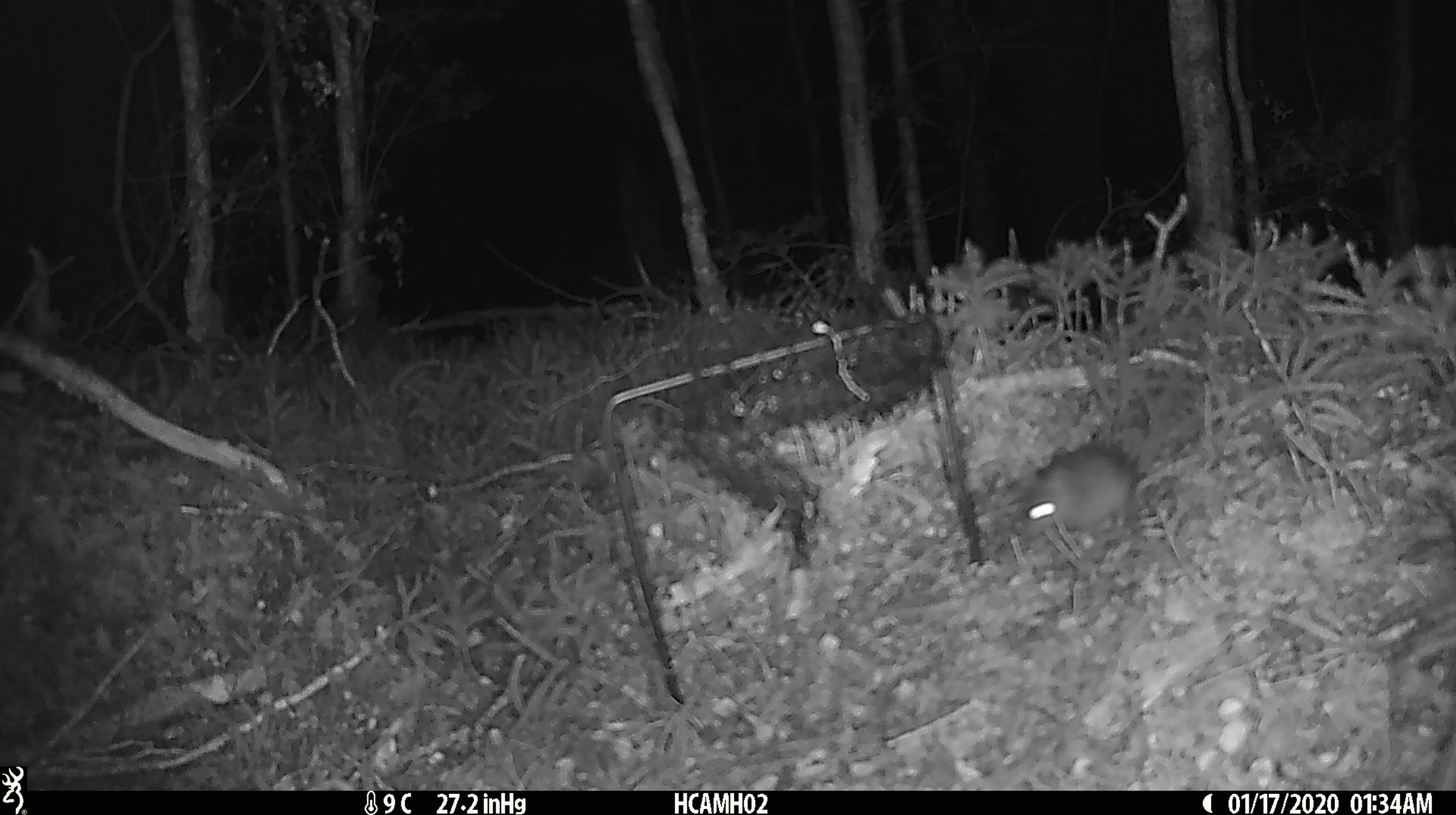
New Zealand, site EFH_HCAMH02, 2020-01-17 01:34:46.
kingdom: Animalia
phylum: Chordata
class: Mammalia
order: Rodentia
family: Muridae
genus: Mus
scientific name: Mus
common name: mouse